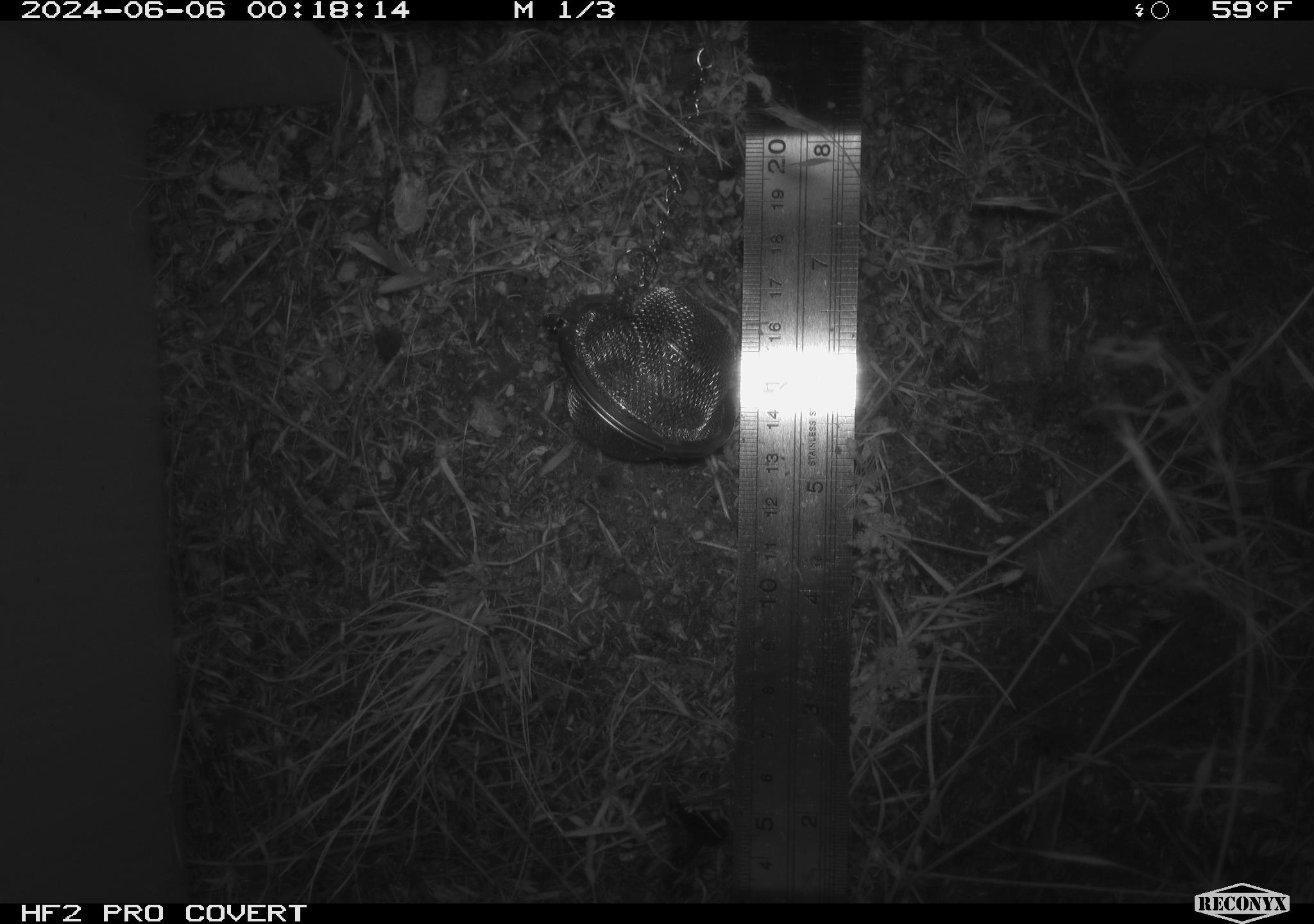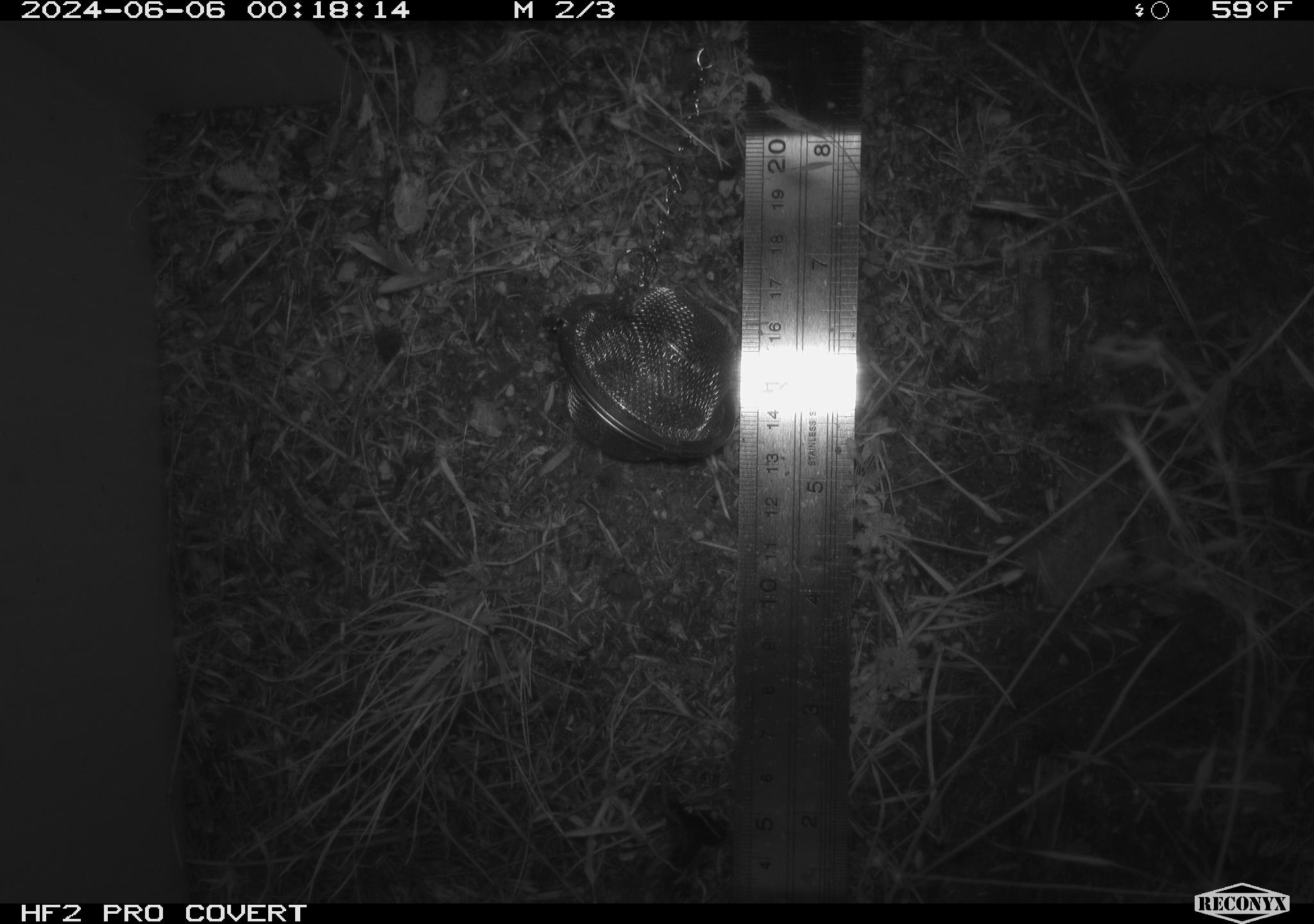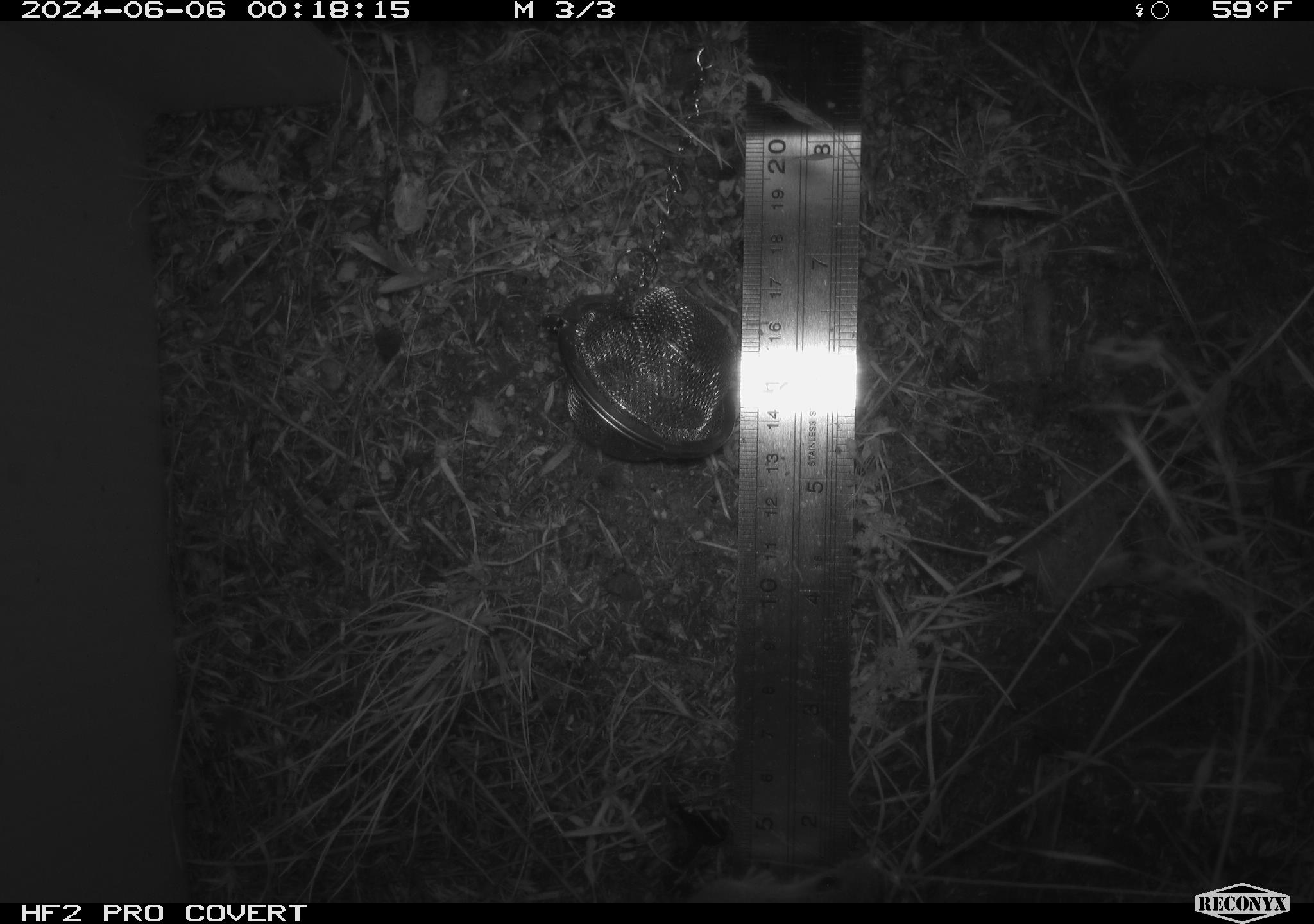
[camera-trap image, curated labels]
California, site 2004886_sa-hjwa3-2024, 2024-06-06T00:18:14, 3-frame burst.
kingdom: Animalia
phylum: Chordata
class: Mammalia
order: Rodentia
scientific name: Rodentia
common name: rodent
Rodent (Rodentia).